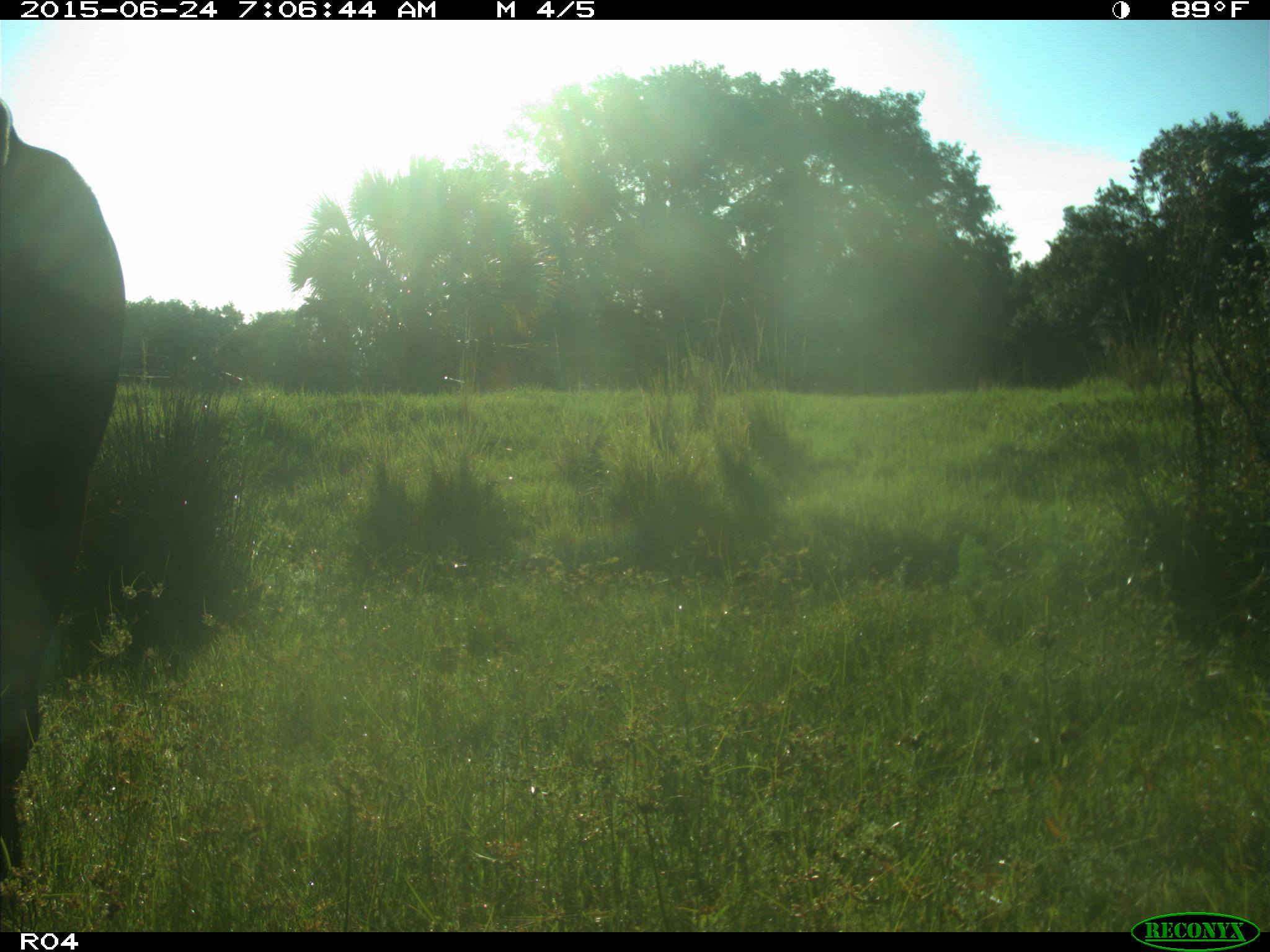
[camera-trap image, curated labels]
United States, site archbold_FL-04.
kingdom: Animalia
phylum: Chordata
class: Mammalia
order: Artiodactyla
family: Bovidae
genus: Bos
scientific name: Bos taurus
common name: domestic cow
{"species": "Bos taurus (domestic cow)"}